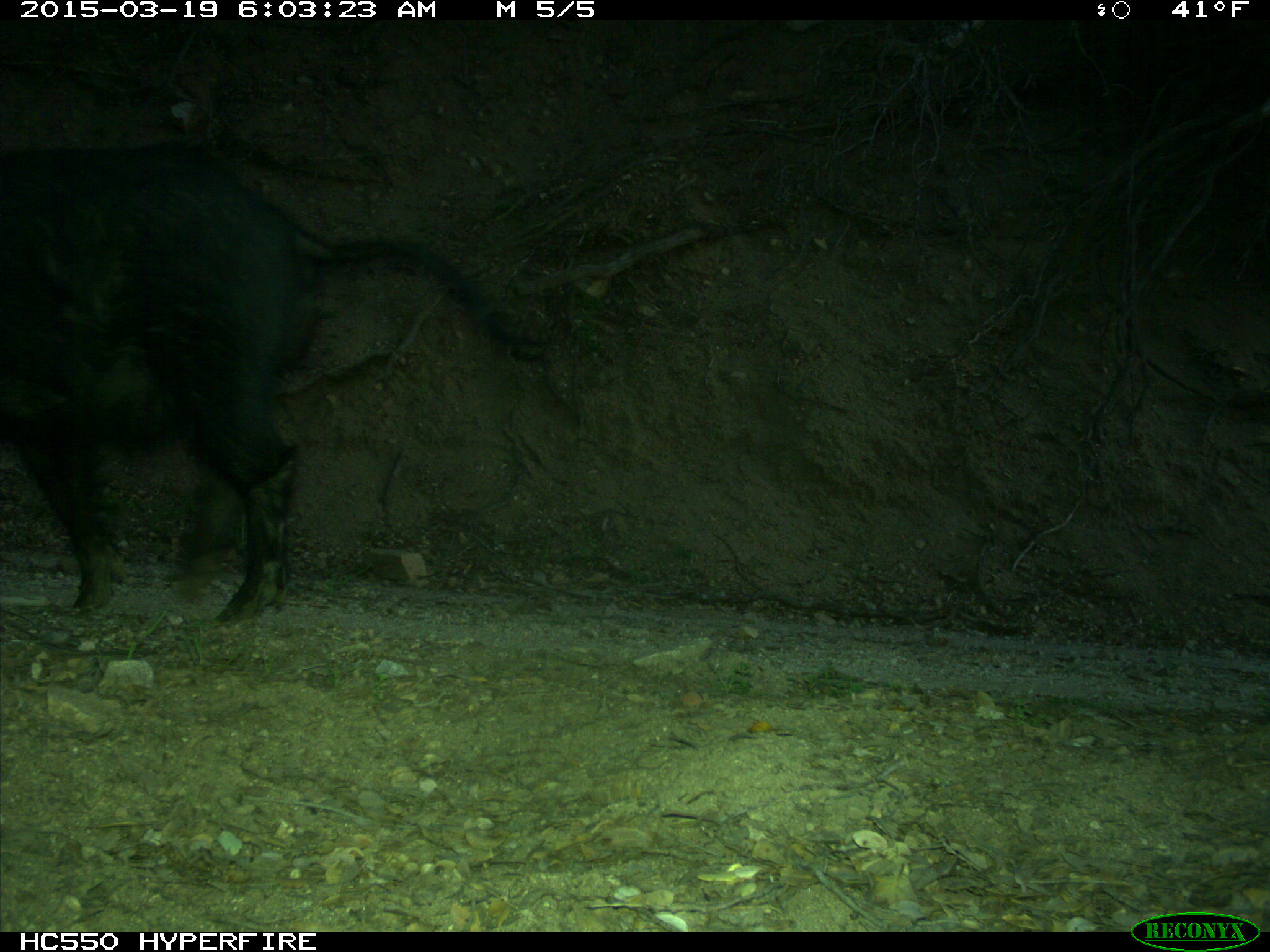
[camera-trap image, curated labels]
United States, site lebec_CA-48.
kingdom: Animalia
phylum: Chordata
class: Mammalia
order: Artiodactyla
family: Suidae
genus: Sus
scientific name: Sus scrofa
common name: wild boar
Sus scrofa (wild boar).